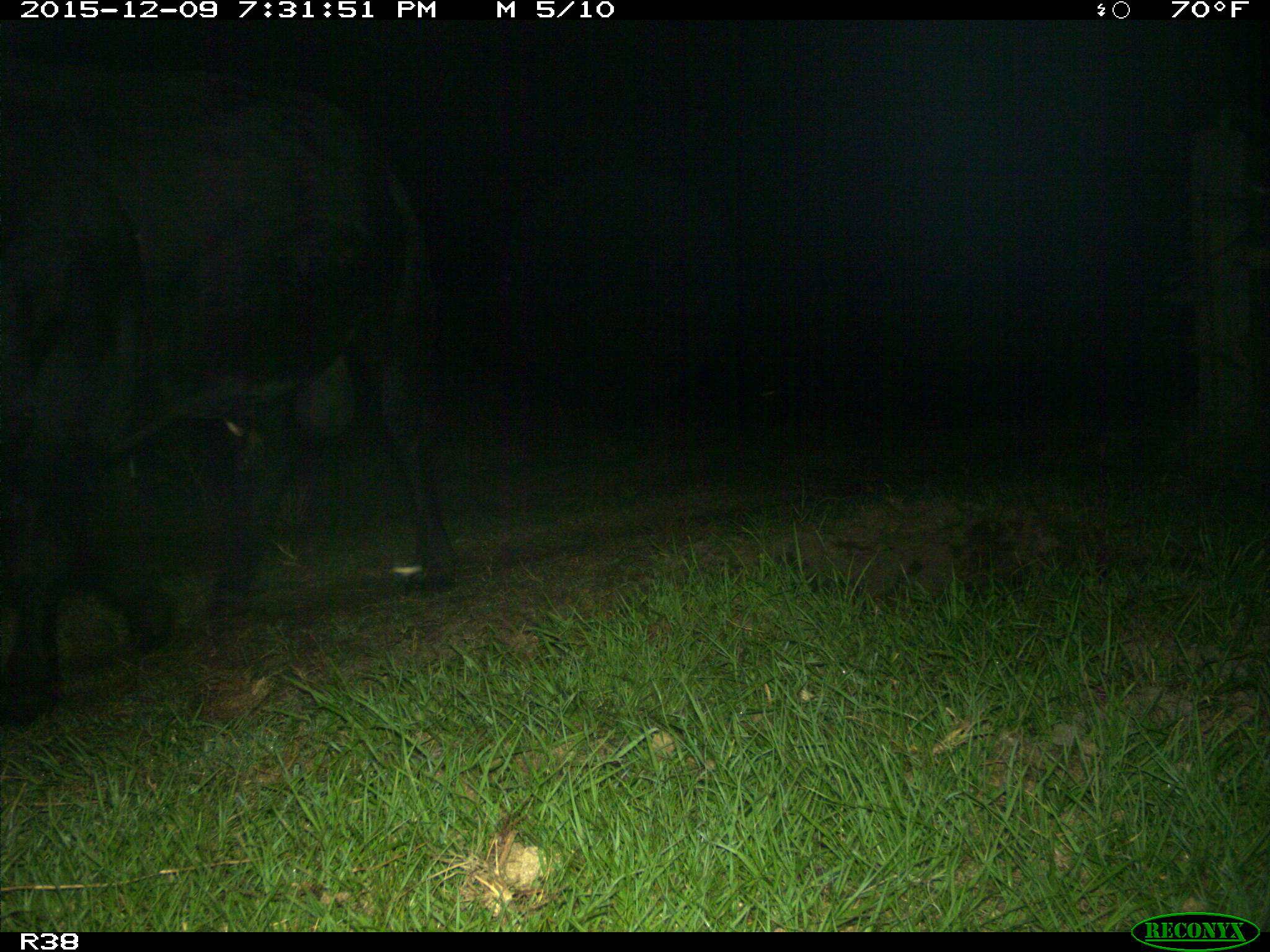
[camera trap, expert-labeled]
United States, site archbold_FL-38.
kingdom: Animalia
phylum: Chordata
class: Mammalia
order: Artiodactyla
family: Bovidae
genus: Bos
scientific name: Bos taurus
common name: domestic cow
Bos taurus (domestic cow).